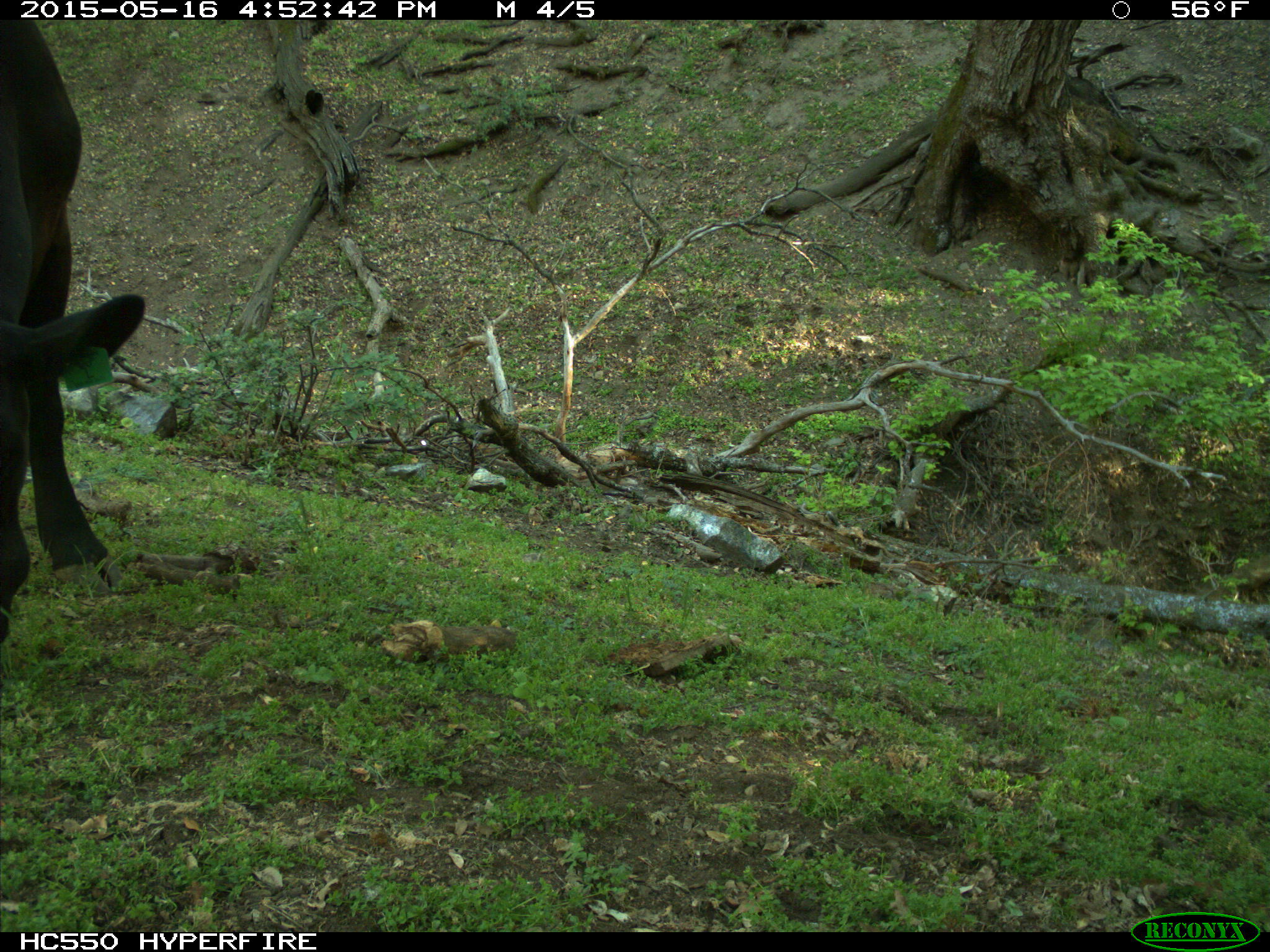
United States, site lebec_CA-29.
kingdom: Animalia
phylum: Chordata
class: Mammalia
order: Artiodactyla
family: Bovidae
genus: Bos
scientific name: Bos taurus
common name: domestic cow